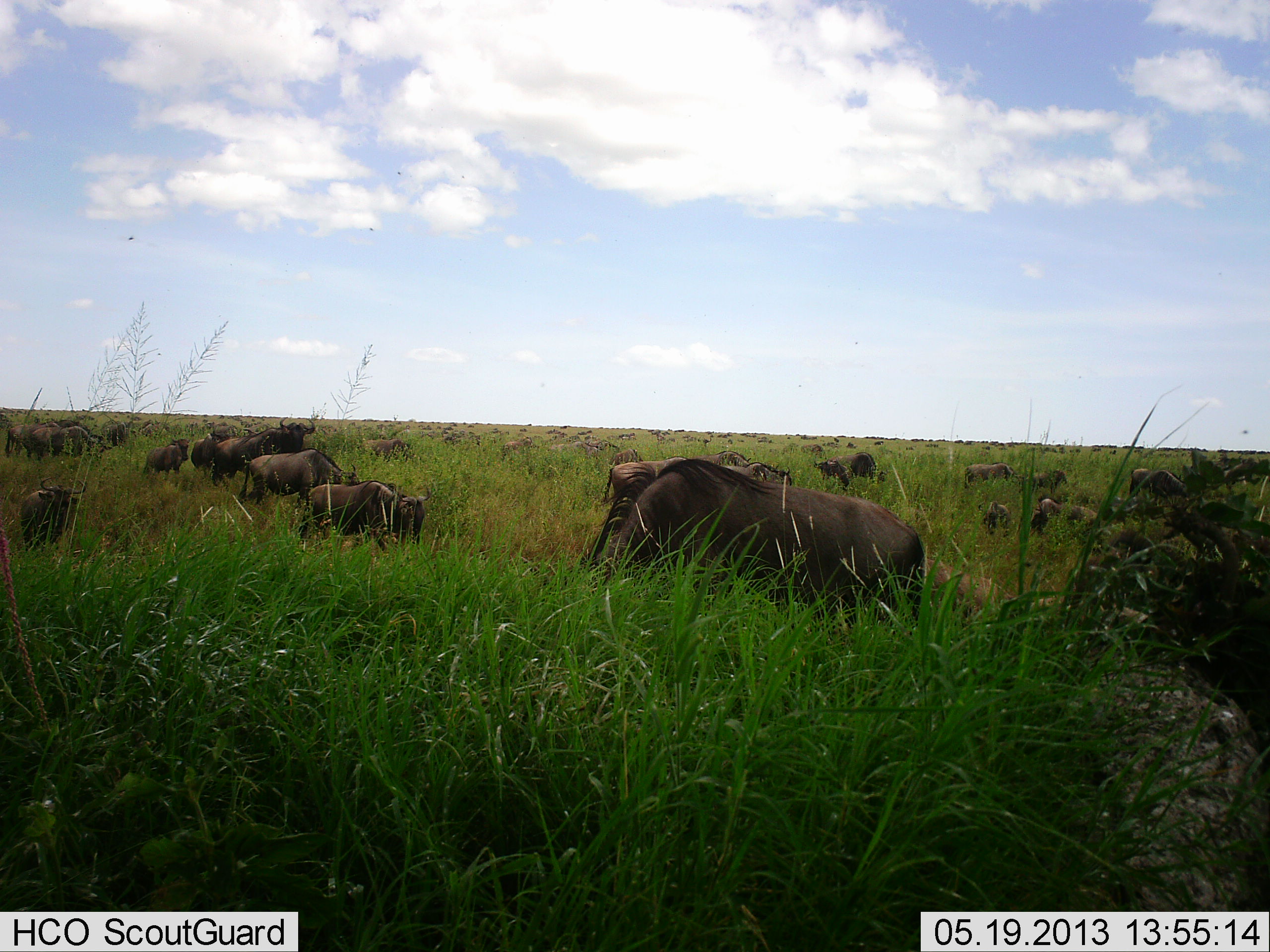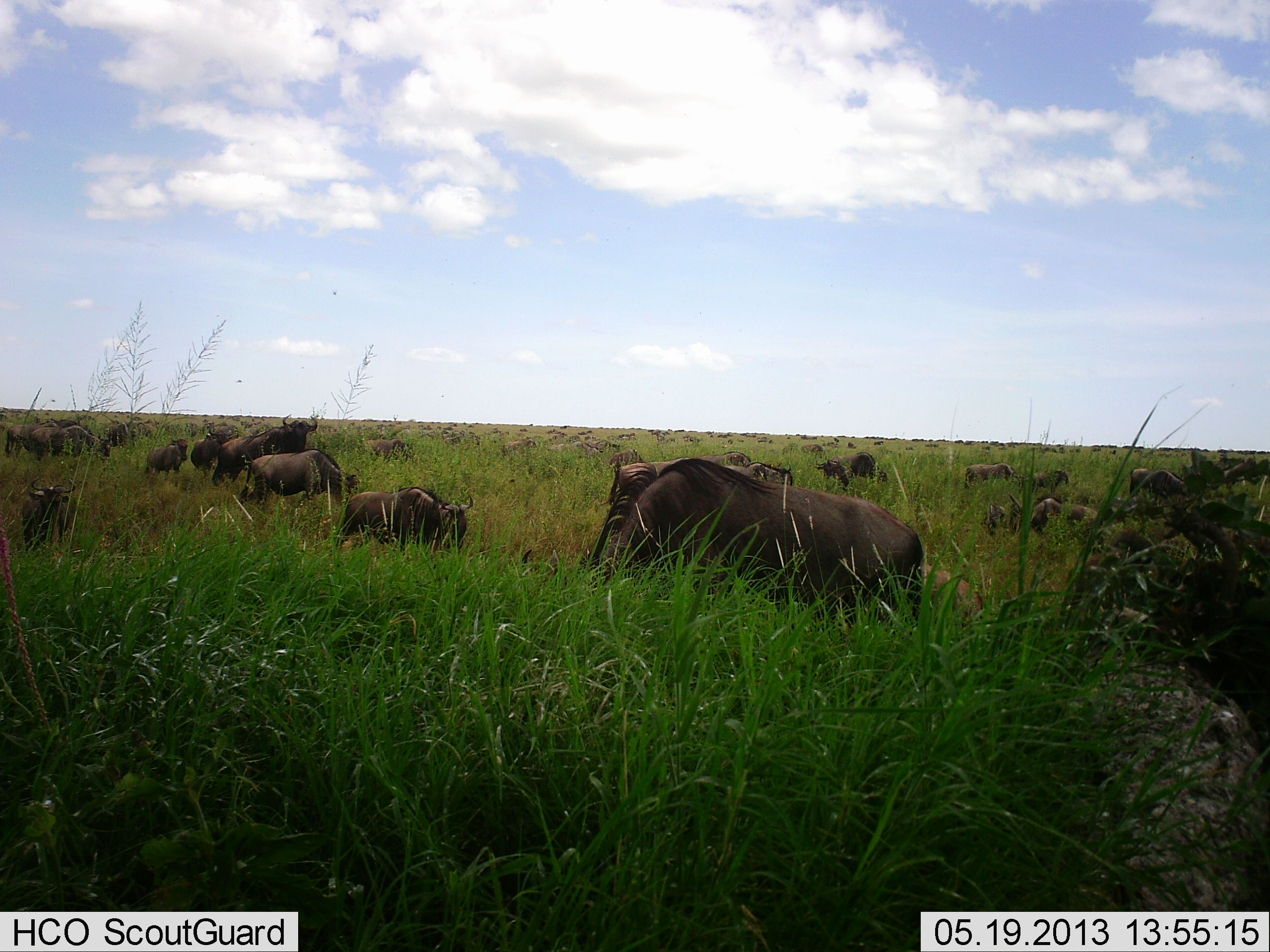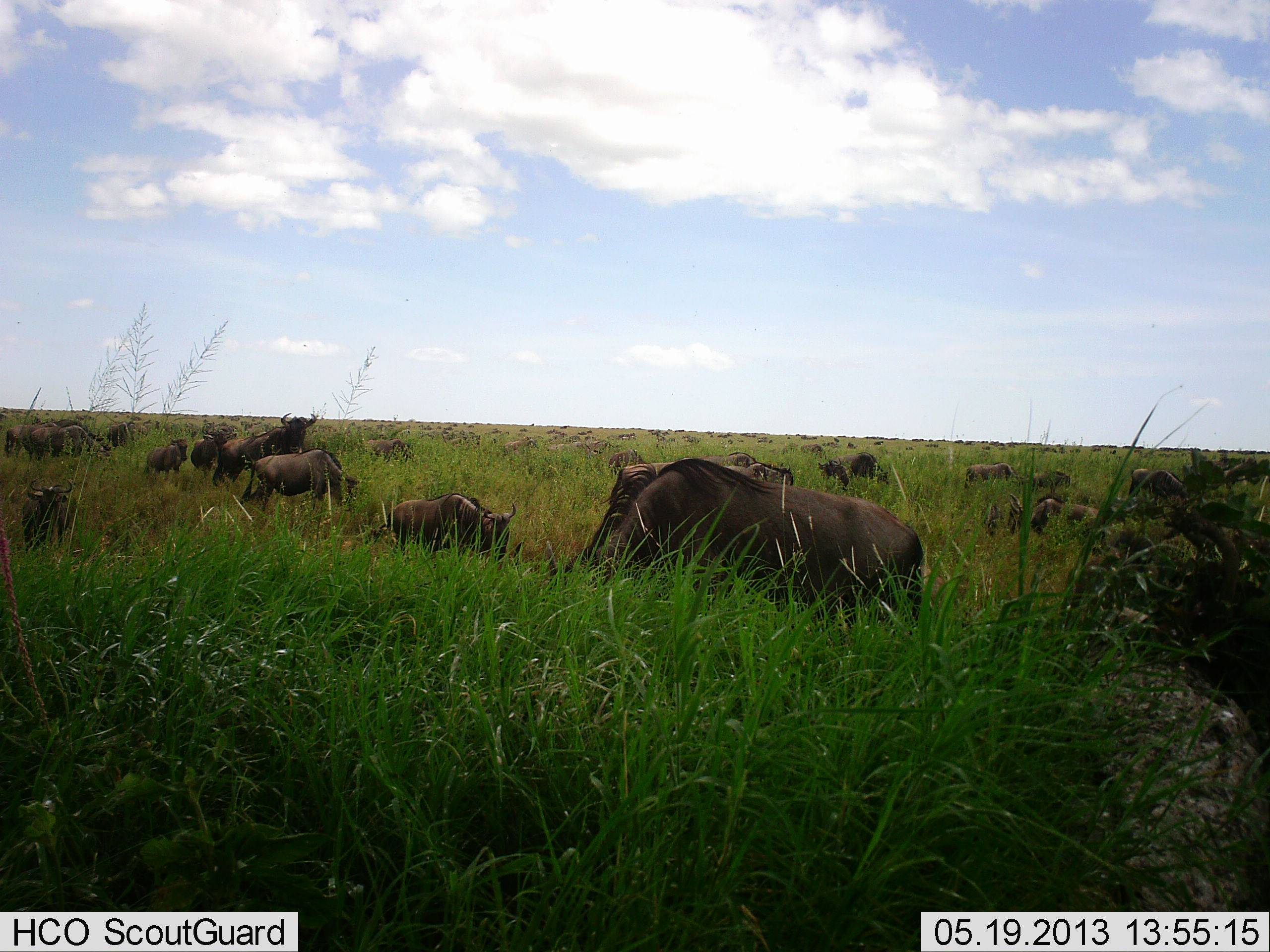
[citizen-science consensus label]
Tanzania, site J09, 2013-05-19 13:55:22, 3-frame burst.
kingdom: Animalia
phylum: Chordata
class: Mammalia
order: Artiodactyla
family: Bovidae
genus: Connochaetes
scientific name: Connochaetes taurinus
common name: blue wildebeest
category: wildebeest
Wildebeest (blue wildebeest) (Connochaetes taurinus), count 11-50. Behavior (volunteer vote fractions): standing 61%, resting 19%, moving 65%, interacting 13%. Young present (vote fraction): 13%. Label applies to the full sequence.